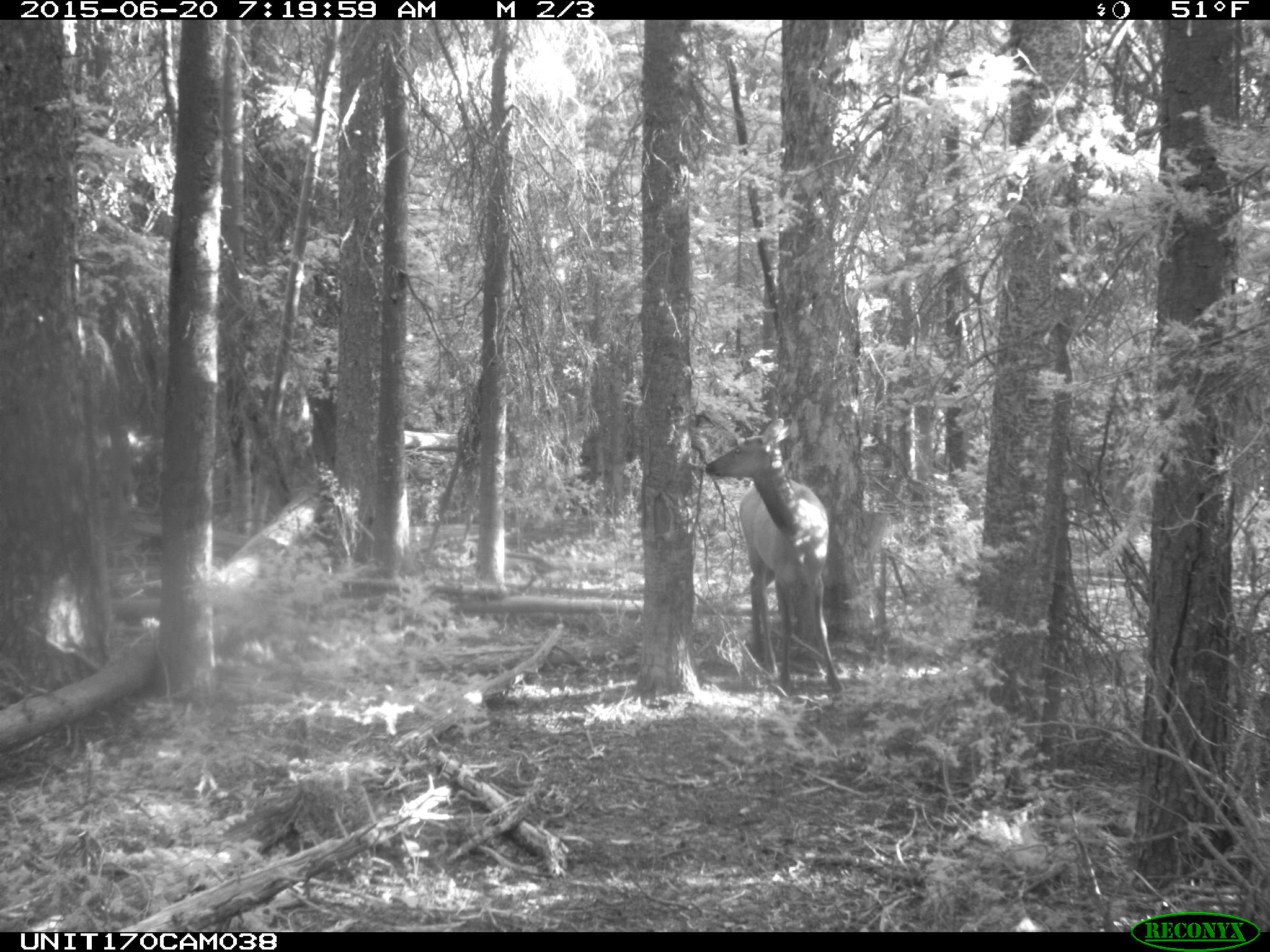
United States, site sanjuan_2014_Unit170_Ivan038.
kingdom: Animalia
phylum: Chordata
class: Mammalia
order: Artiodactyla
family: Cervidae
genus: Cervus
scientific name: Cervus elaphus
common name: red deer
Cervus elaphus (red deer).